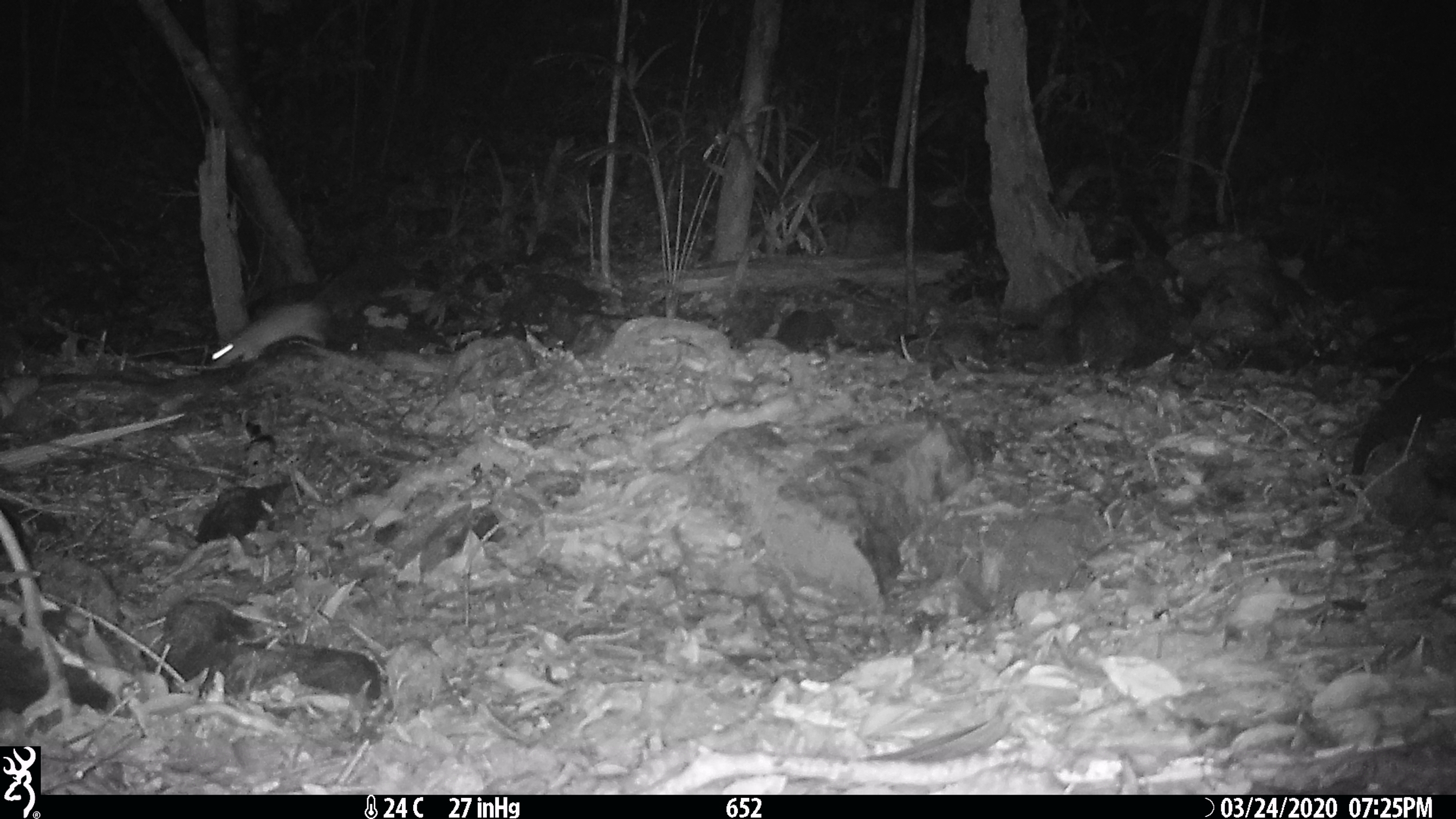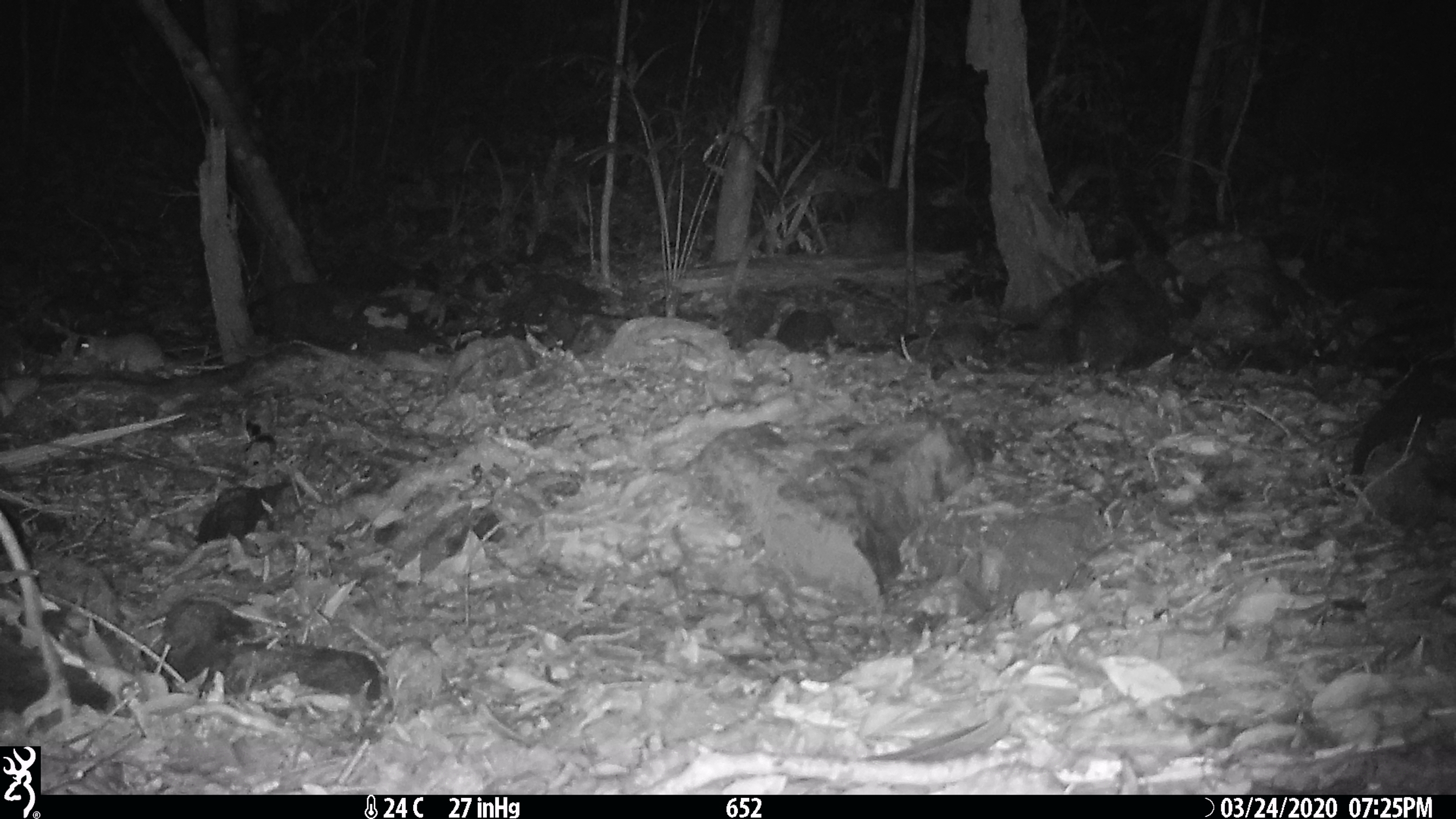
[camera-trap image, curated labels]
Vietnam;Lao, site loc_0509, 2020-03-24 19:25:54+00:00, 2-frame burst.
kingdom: Animalia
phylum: Chordata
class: Mammalia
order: Rodentia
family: Muridae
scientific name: Muridae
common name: old-world mice and rats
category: unidentified murid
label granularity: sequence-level